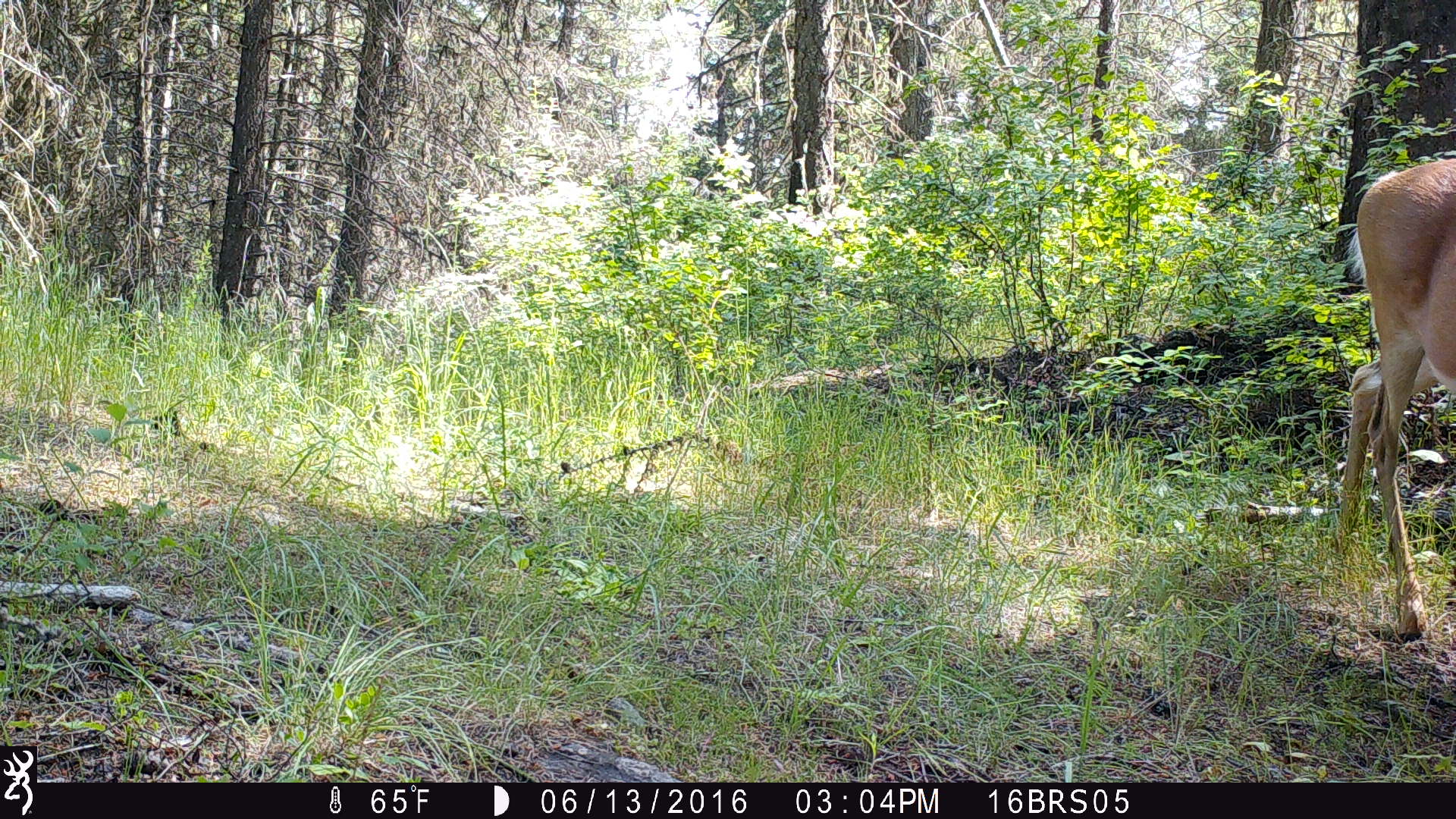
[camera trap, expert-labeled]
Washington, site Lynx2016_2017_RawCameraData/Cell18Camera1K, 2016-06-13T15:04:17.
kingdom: Animalia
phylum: Chordata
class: Mammalia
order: Artiodactyla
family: Cervidae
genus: Odocoileus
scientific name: Odocoileus virginianus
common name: white-tailed deer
Odocoileus virginianus (white-tailed deer). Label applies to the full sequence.